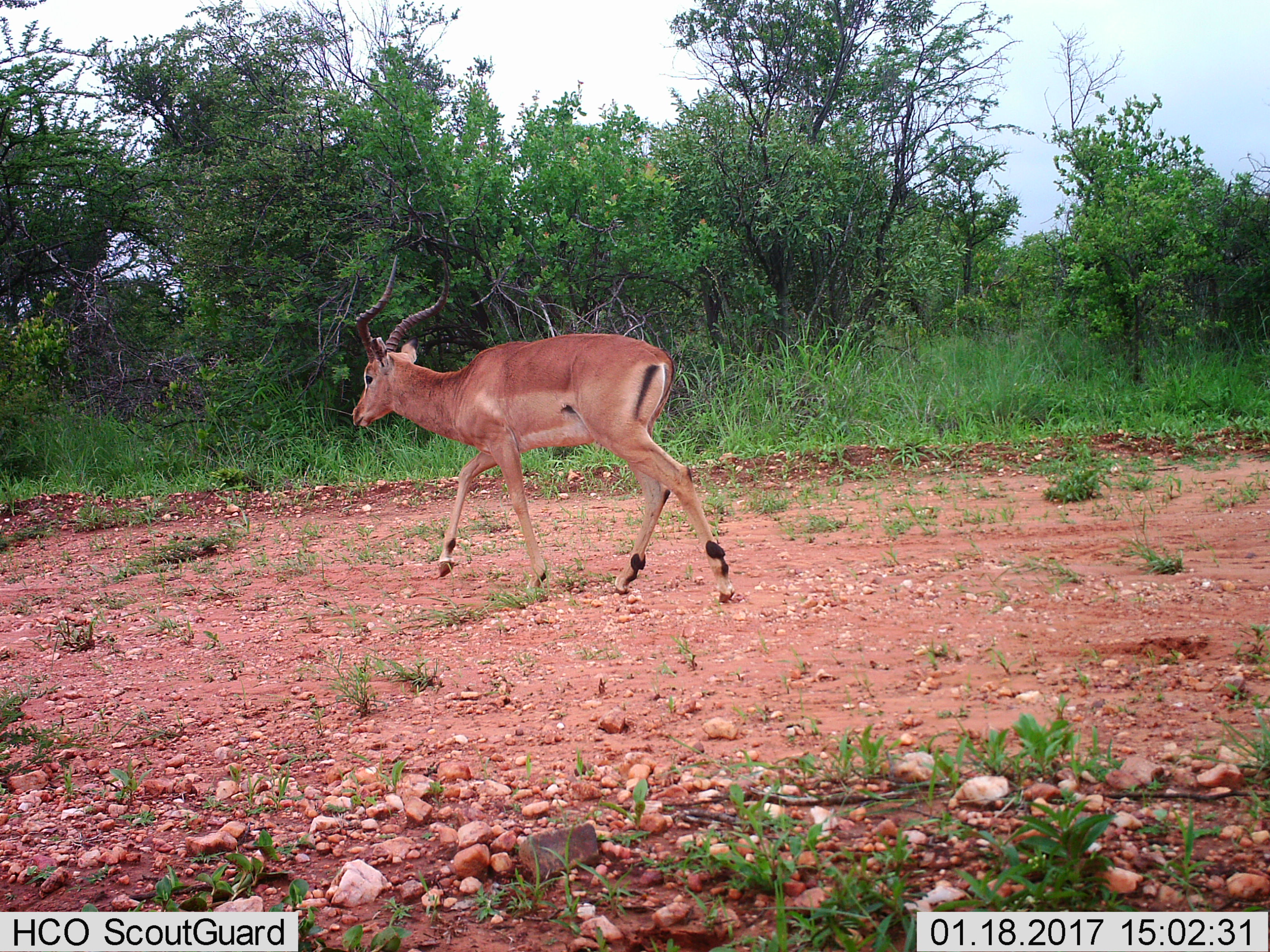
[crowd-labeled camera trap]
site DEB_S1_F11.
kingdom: Animalia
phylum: Chordata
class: Mammalia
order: Artiodactyla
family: Bovidae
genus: Aepyceros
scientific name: Aepyceros melampus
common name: impala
Impala (Aepyceros melampus), count 1. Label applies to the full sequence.